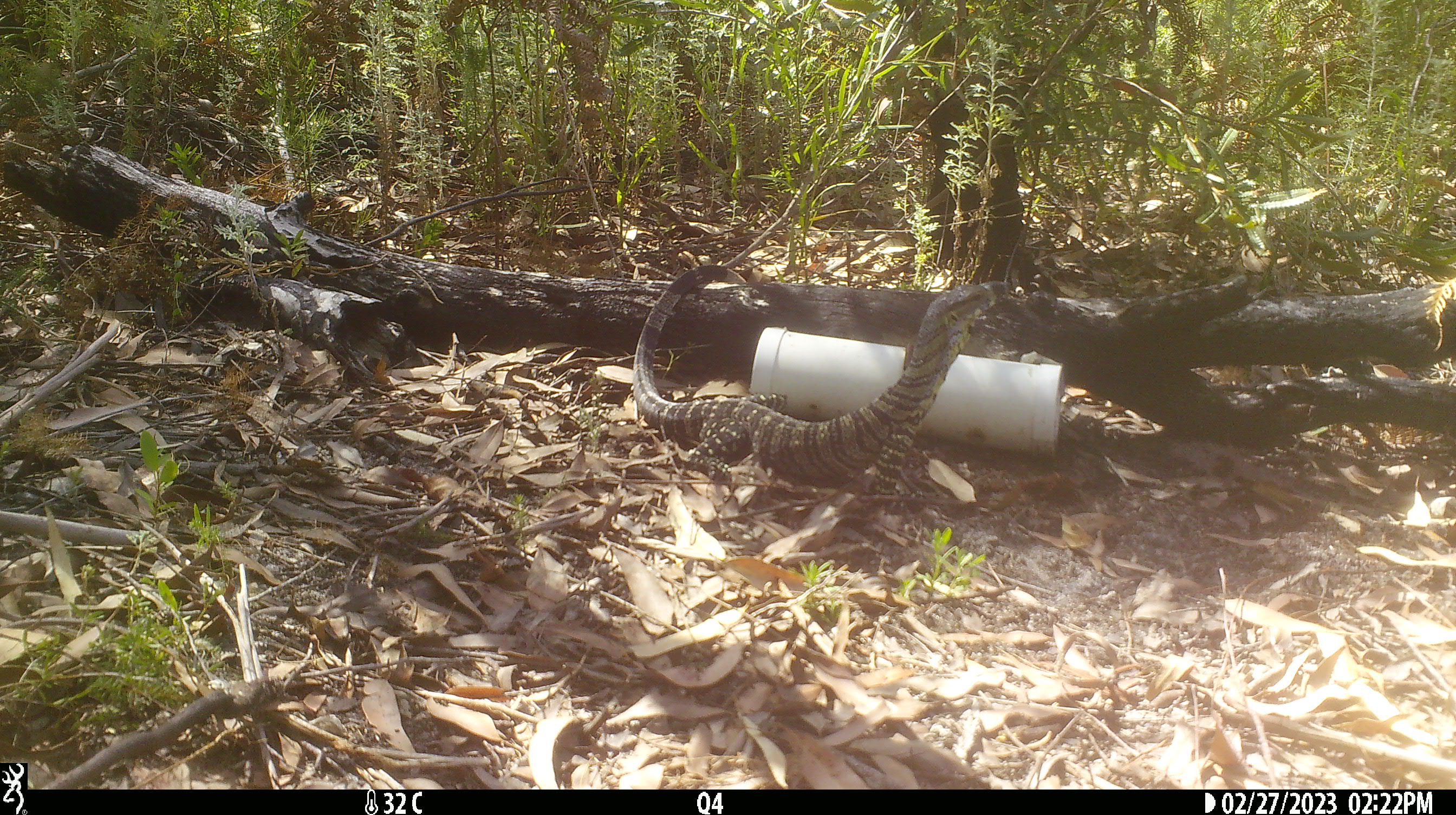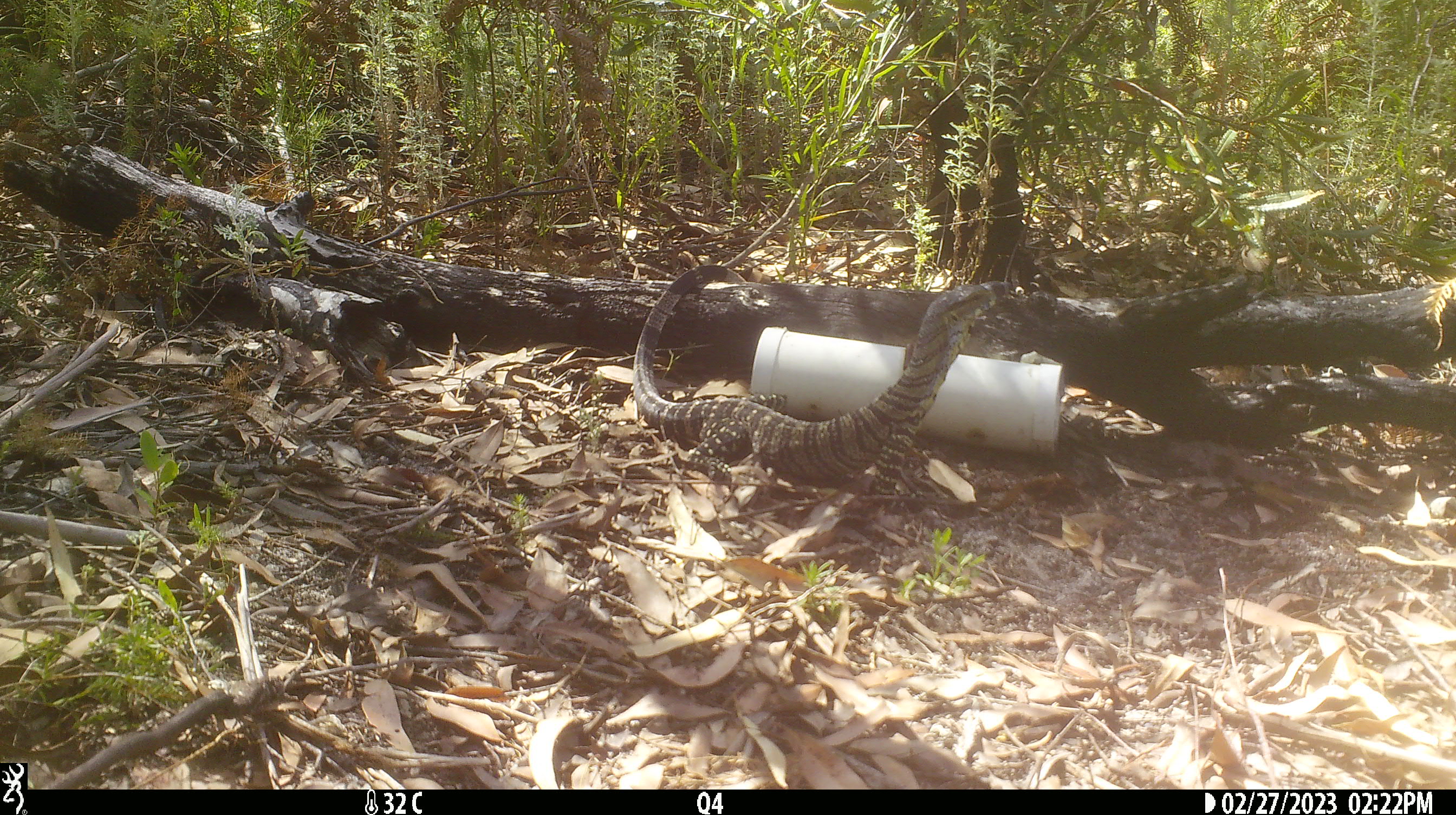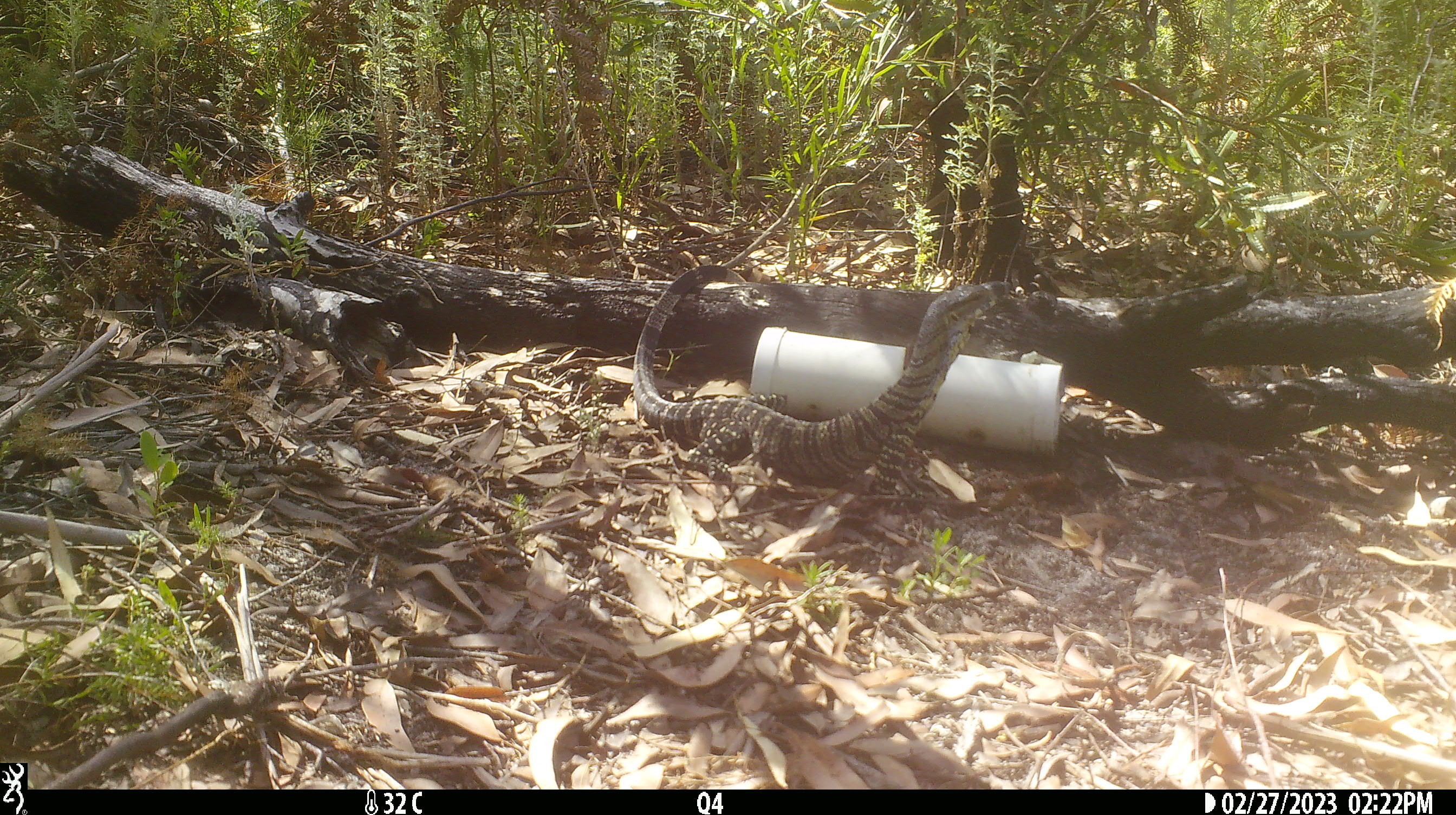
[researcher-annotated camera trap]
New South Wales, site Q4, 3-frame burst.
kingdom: Animalia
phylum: Chordata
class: Reptilia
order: Squamata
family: Varanidae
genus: Varanus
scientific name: Varanus varius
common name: lace monitor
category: goanna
Goanna (lace monitor) (Varanus varius).